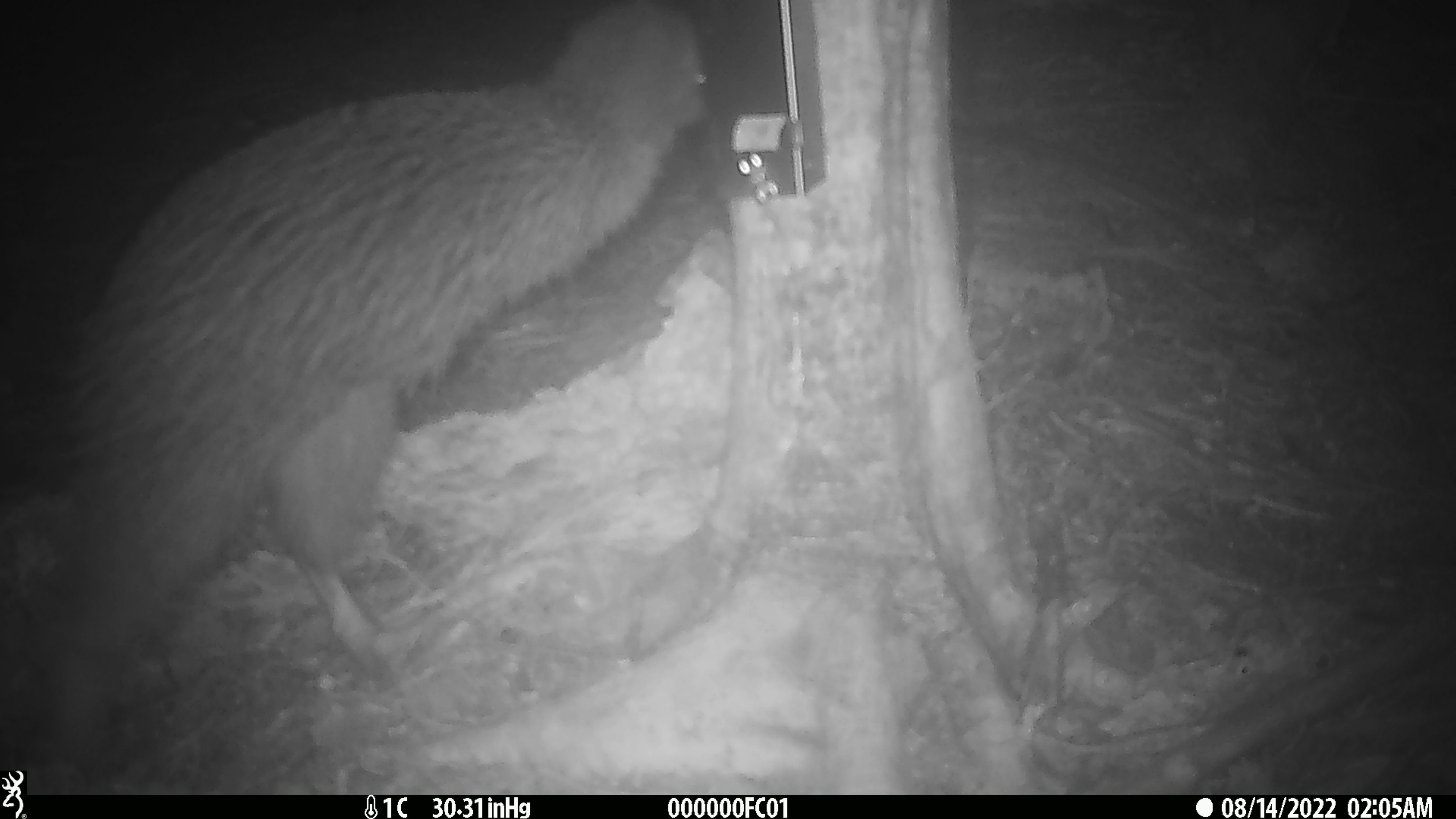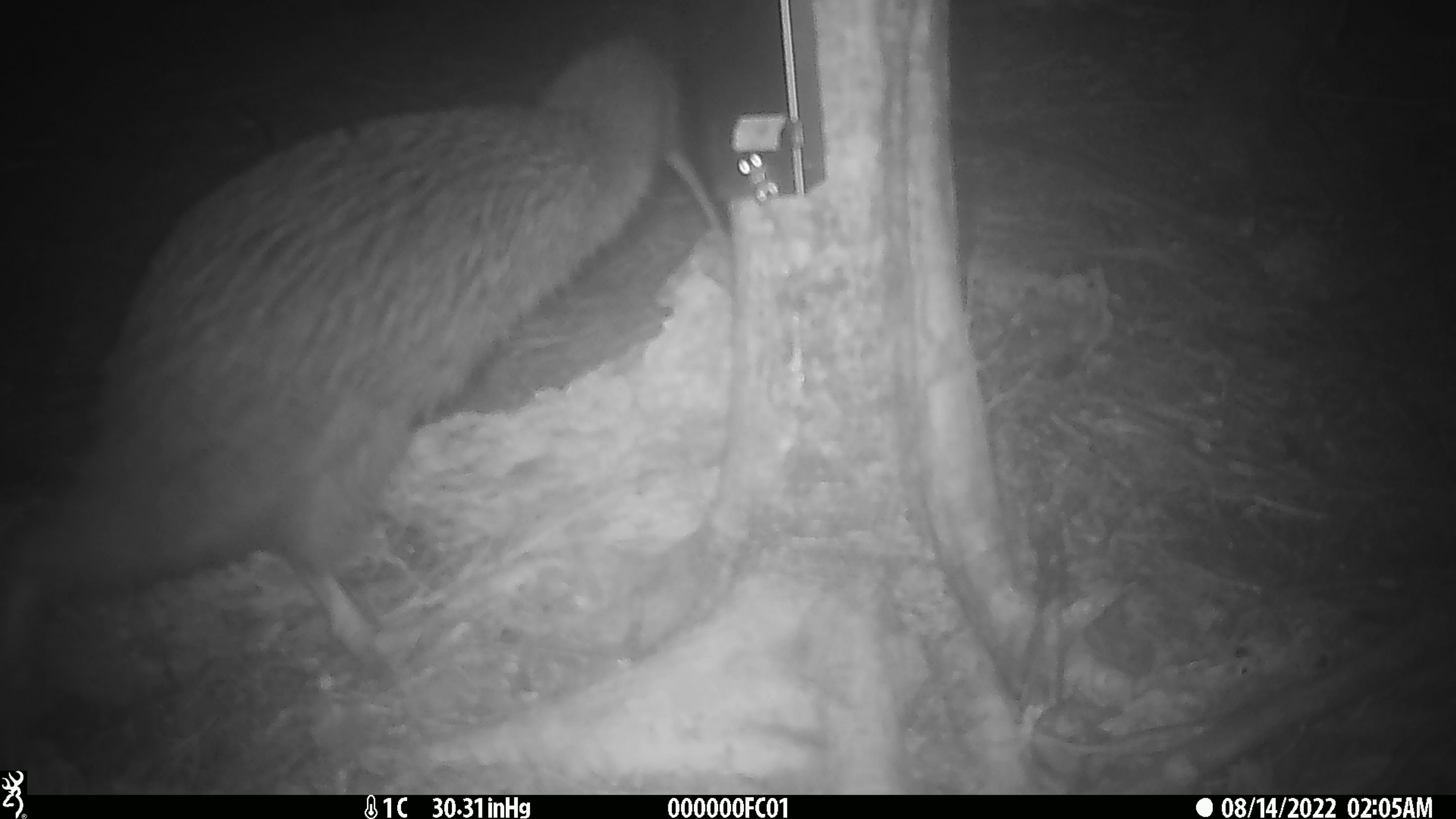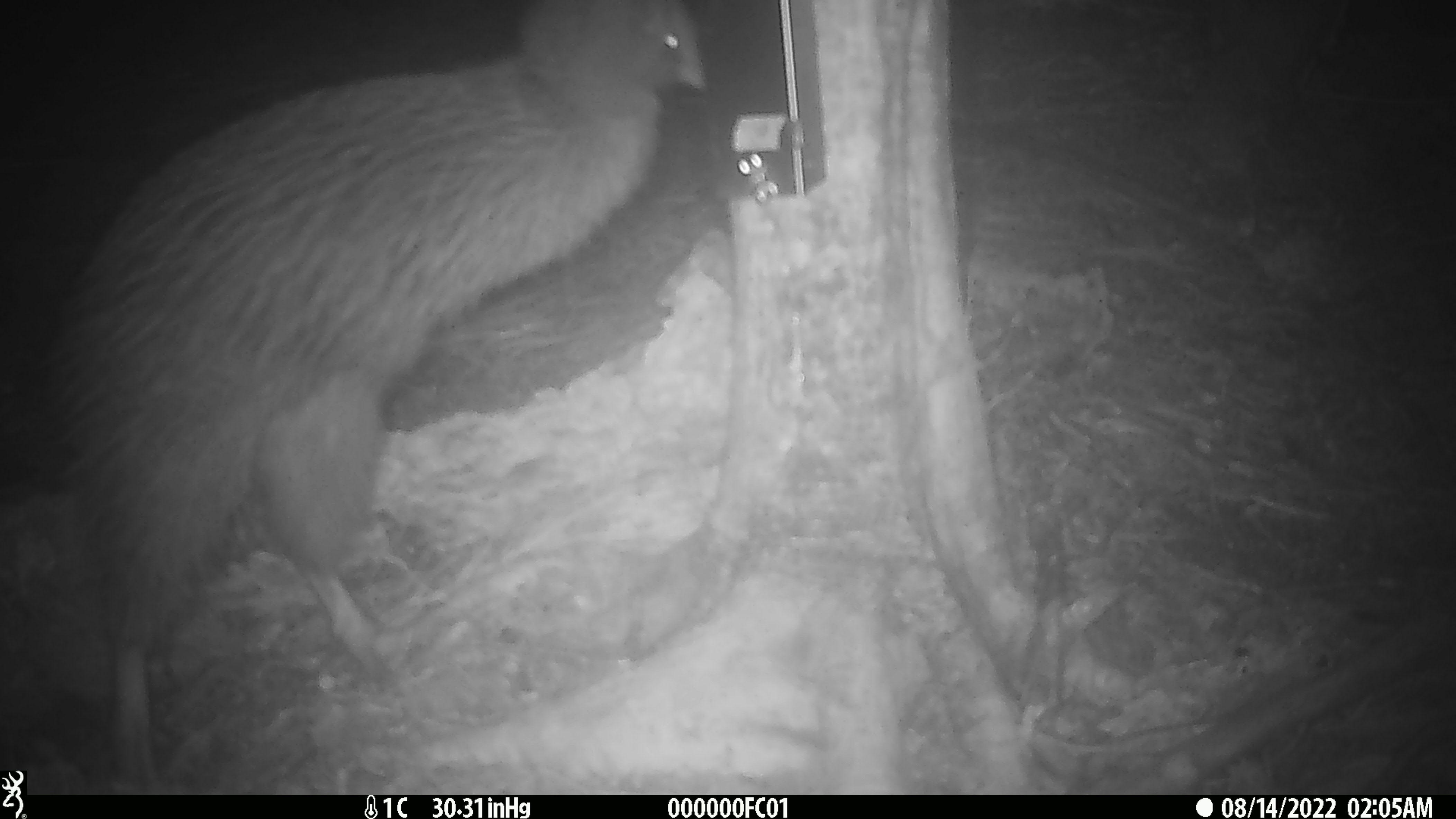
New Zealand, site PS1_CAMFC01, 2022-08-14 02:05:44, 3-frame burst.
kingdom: Animalia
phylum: Chordata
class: Aves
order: Apterygiformes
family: Apterygidae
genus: Apteryx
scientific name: Apteryx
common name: kiwi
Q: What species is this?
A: Kiwi (Apteryx).